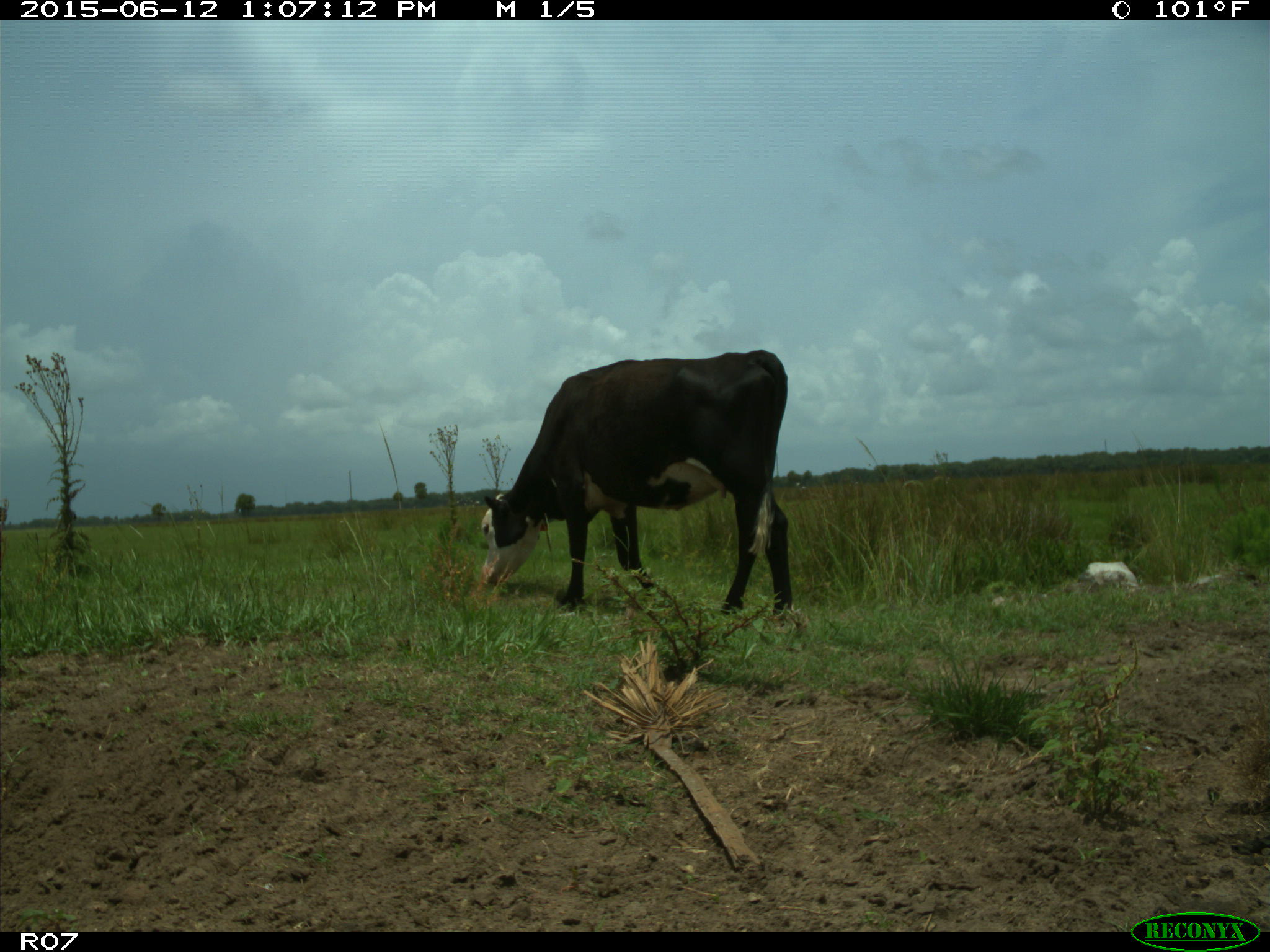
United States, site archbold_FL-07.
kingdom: Animalia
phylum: Chordata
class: Mammalia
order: Artiodactyla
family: Bovidae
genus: Bos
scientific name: Bos taurus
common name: domestic cow